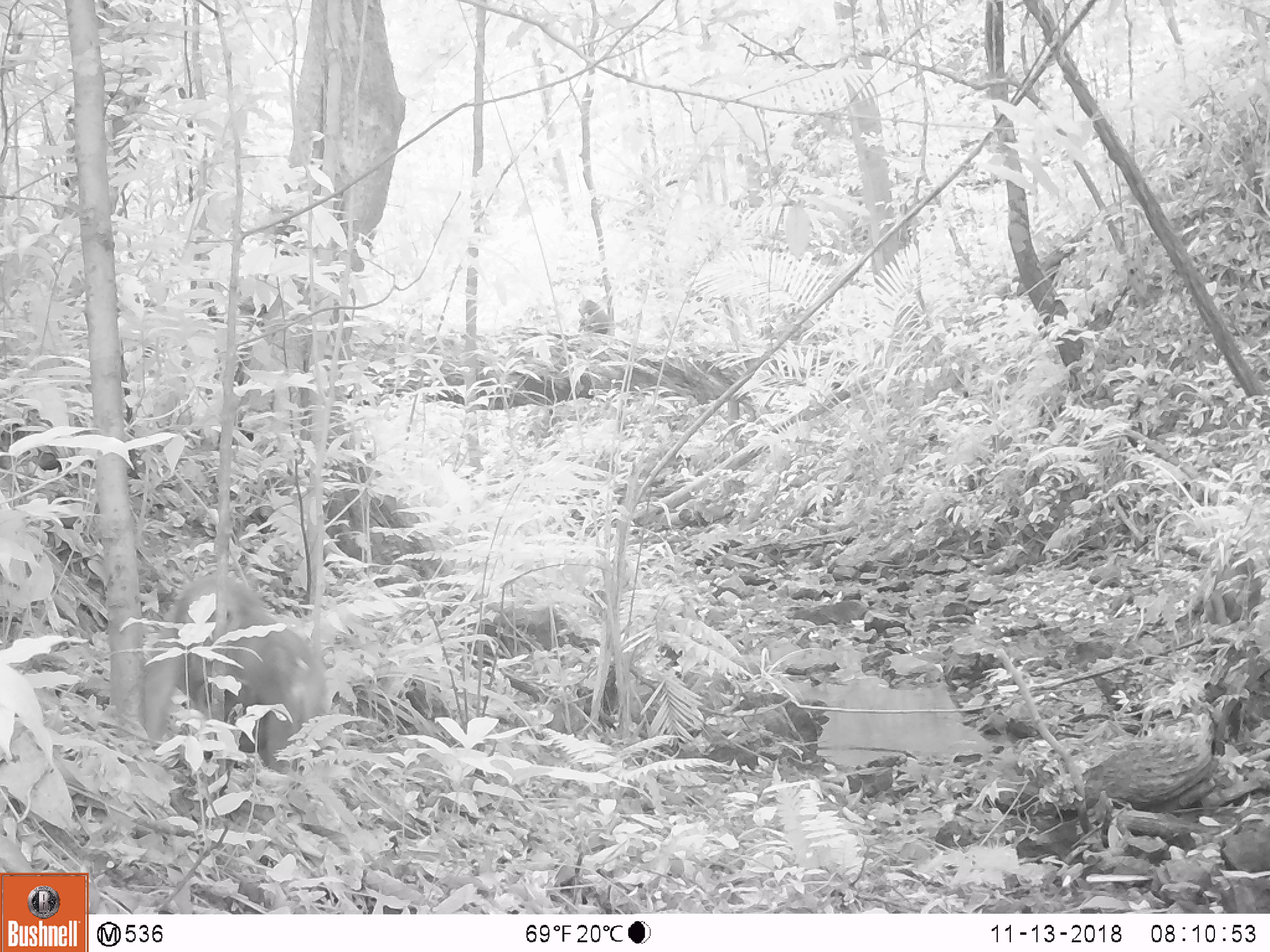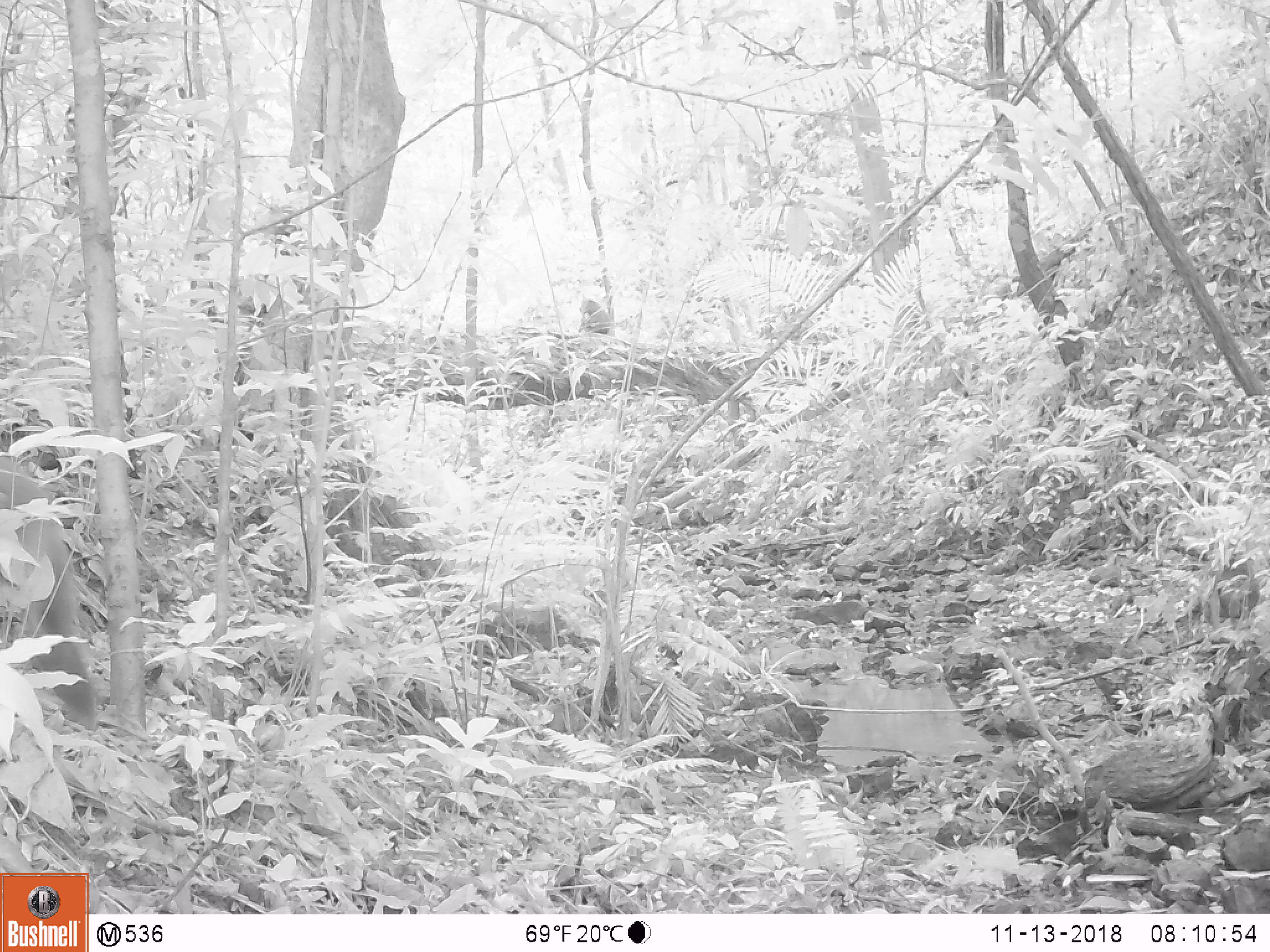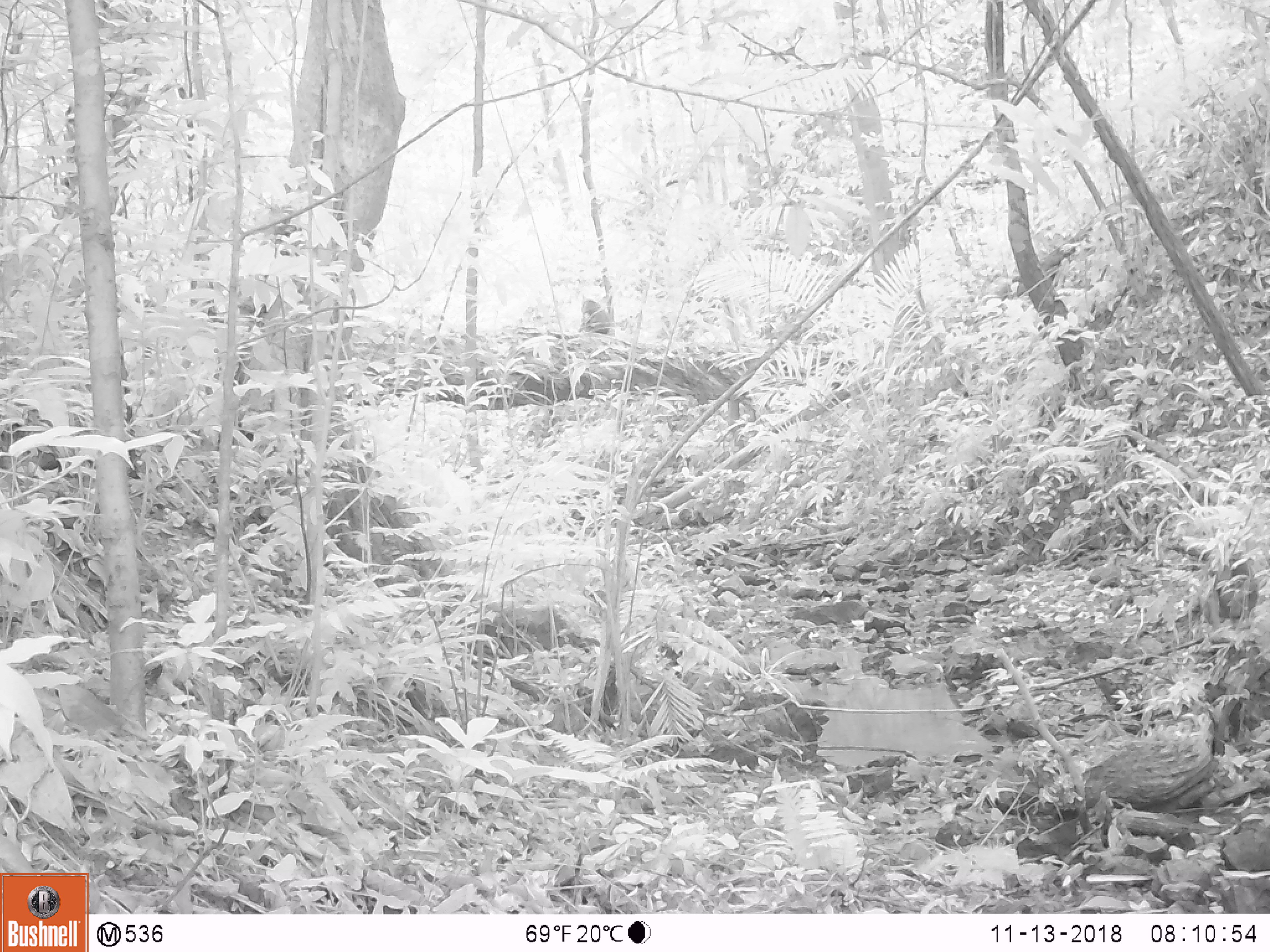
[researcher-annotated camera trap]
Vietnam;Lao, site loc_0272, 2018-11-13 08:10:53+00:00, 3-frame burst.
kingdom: Animalia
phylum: Chordata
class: Mammalia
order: Primates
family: Cercopithecidae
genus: Macaca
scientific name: Macaca arctoides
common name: stump-tailed macaque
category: stump tailed macaque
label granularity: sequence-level